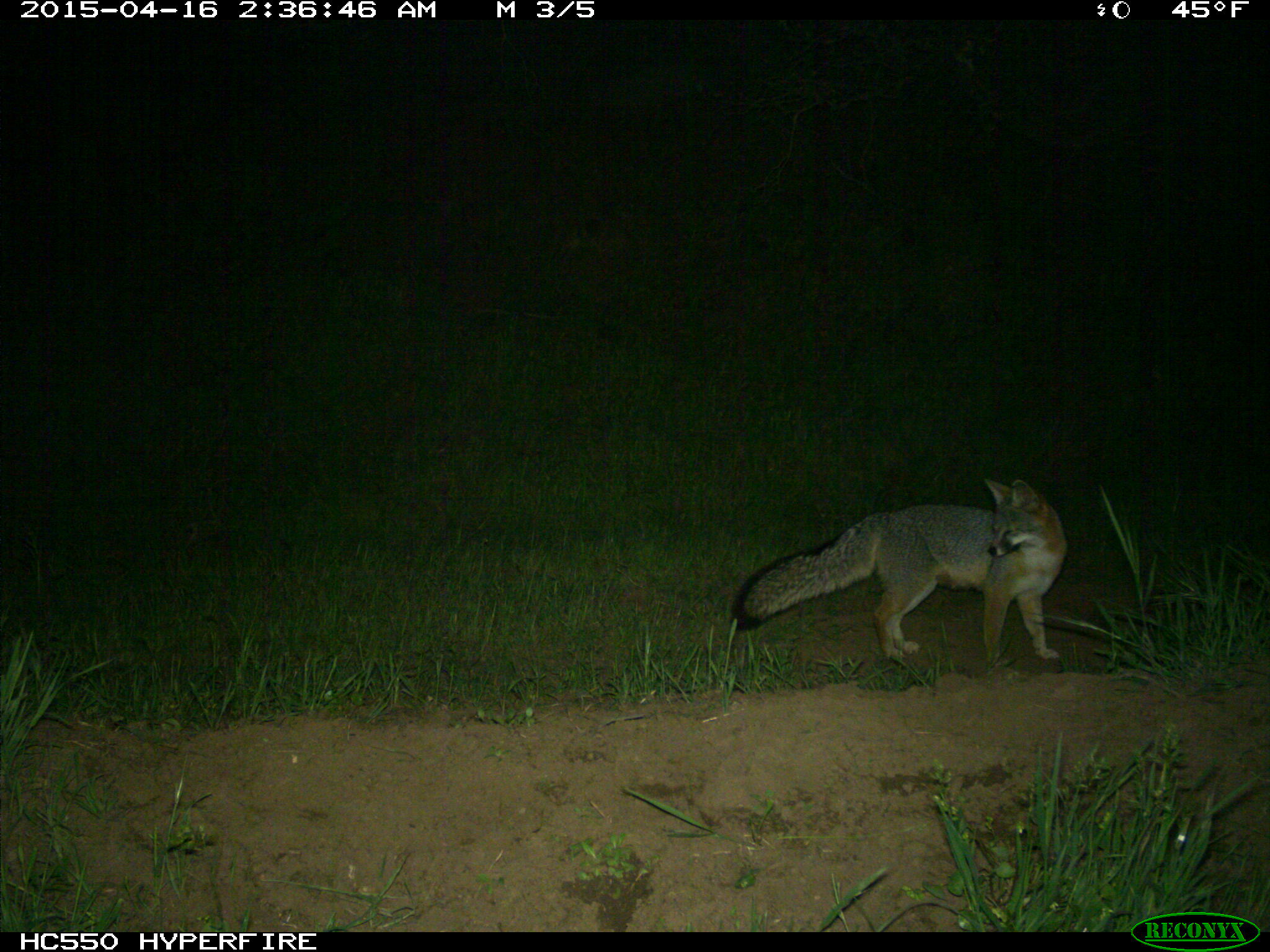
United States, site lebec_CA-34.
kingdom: Animalia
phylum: Chordata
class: Mammalia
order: Carnivora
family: Canidae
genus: Urocyon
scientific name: Urocyon cinereoargenteus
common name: gray fox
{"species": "Urocyon cinereoargenteus (gray fox)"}